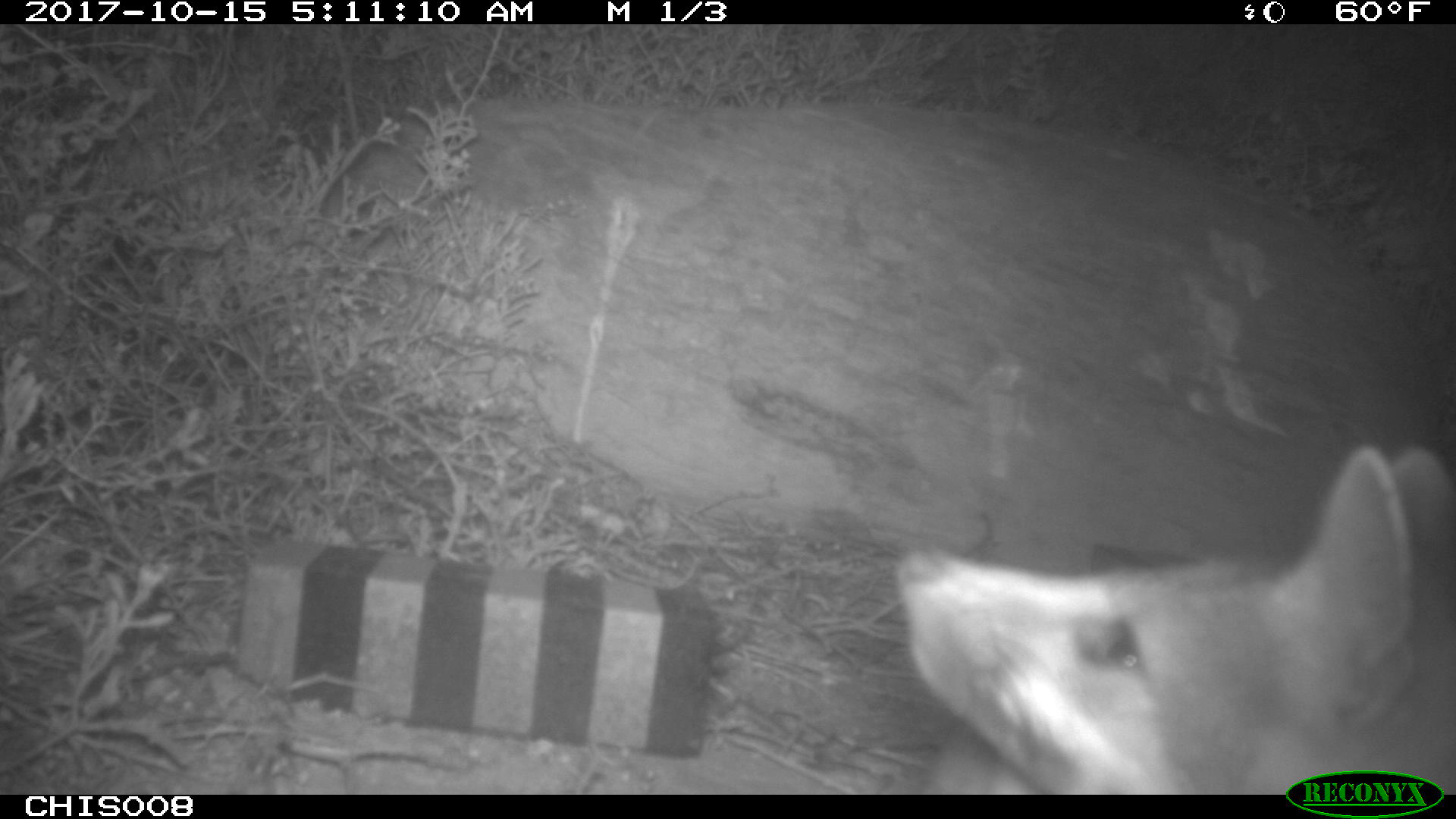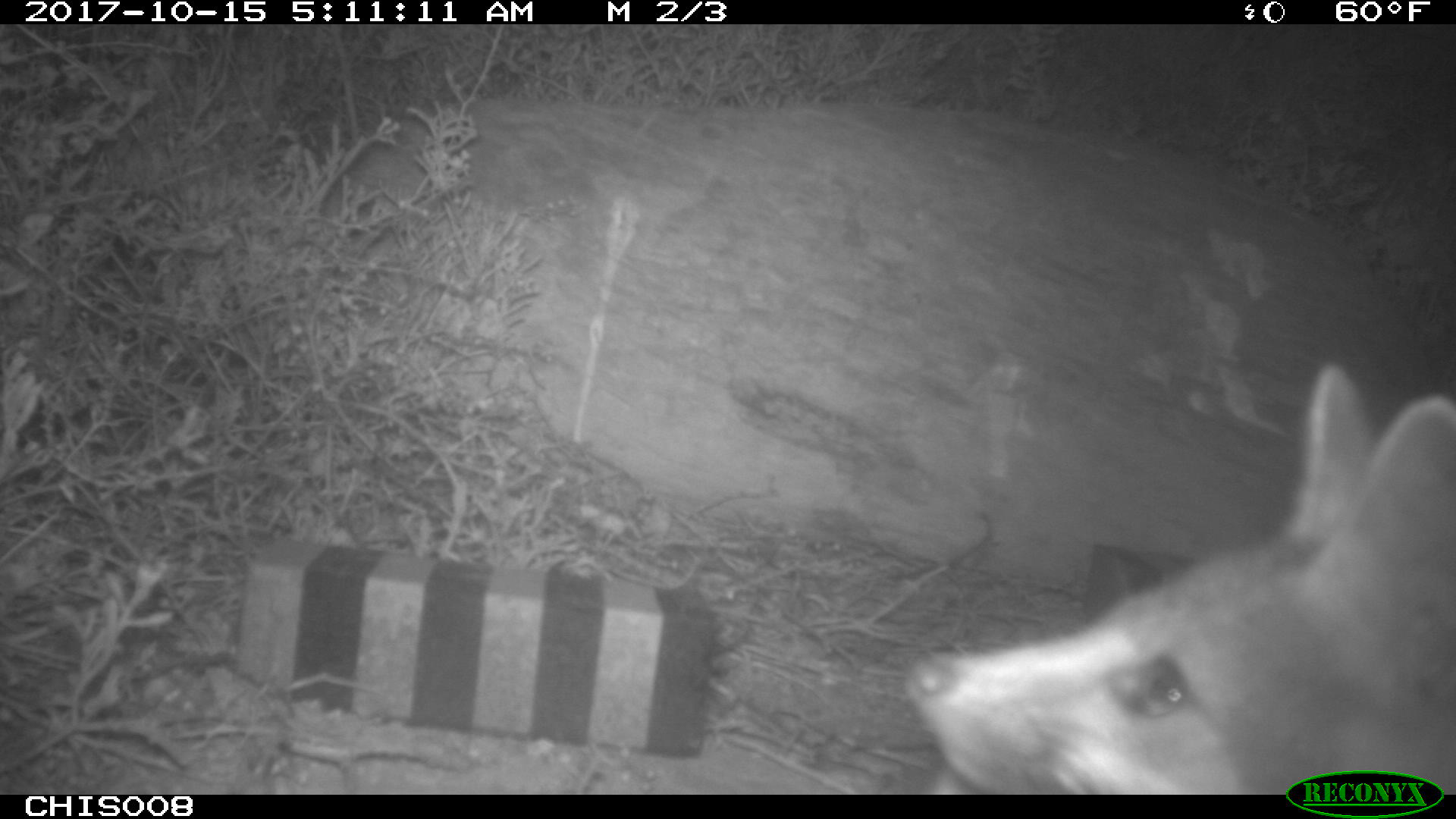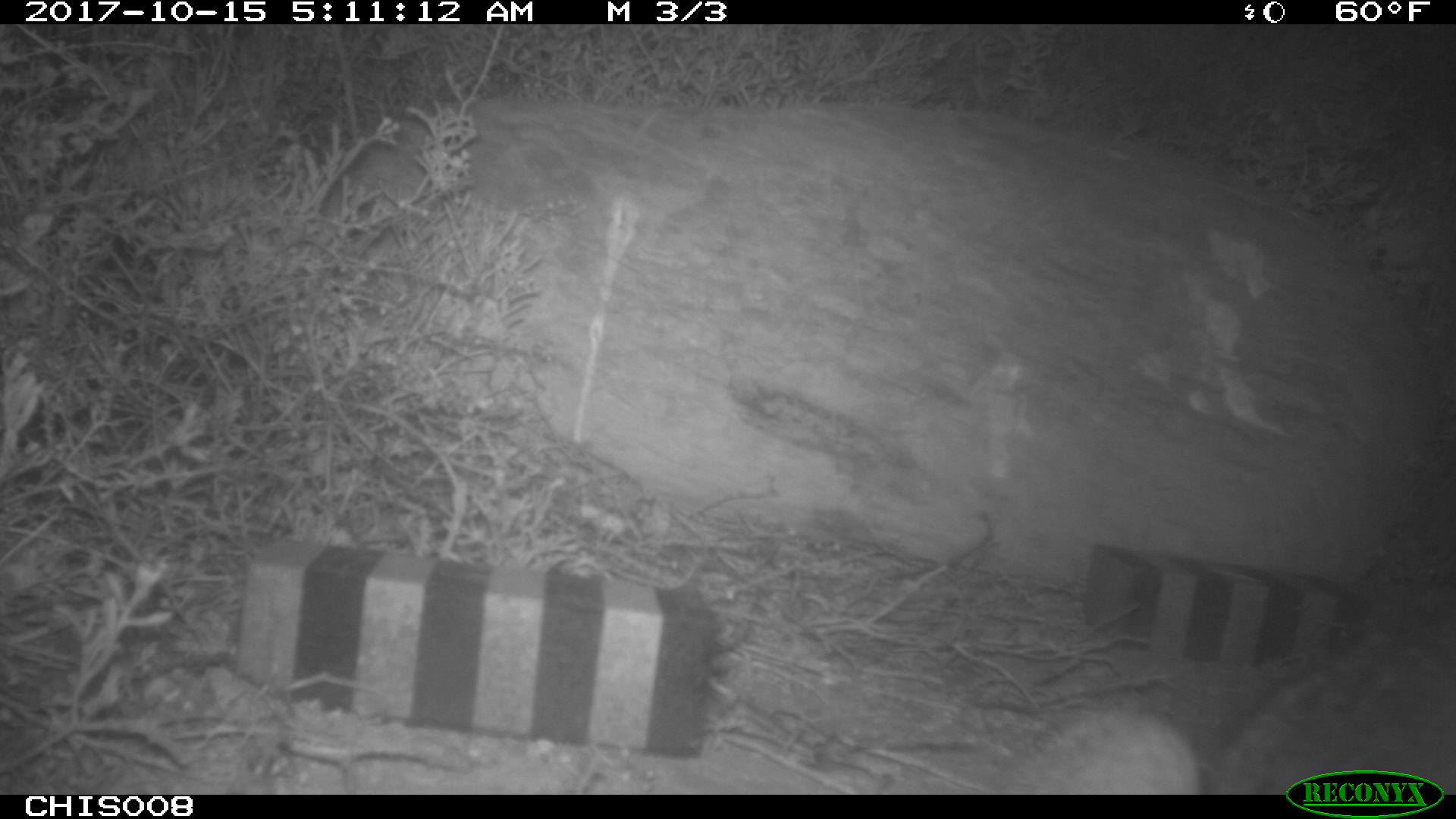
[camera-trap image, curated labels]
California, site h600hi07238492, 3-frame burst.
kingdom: Animalia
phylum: Chordata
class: Mammalia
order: Carnivora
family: Canidae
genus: Urocyon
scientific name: Urocyon littoralis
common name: island fox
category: fox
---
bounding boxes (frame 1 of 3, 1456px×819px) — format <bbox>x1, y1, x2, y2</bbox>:
fox: <bbox>896, 444, 1455, 792</bbox>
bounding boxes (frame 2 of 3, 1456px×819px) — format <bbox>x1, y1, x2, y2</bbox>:
fox: <bbox>905, 362, 1455, 793</bbox>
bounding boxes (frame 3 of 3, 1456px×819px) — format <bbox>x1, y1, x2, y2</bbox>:
fox: <bbox>996, 642, 1455, 795</bbox>